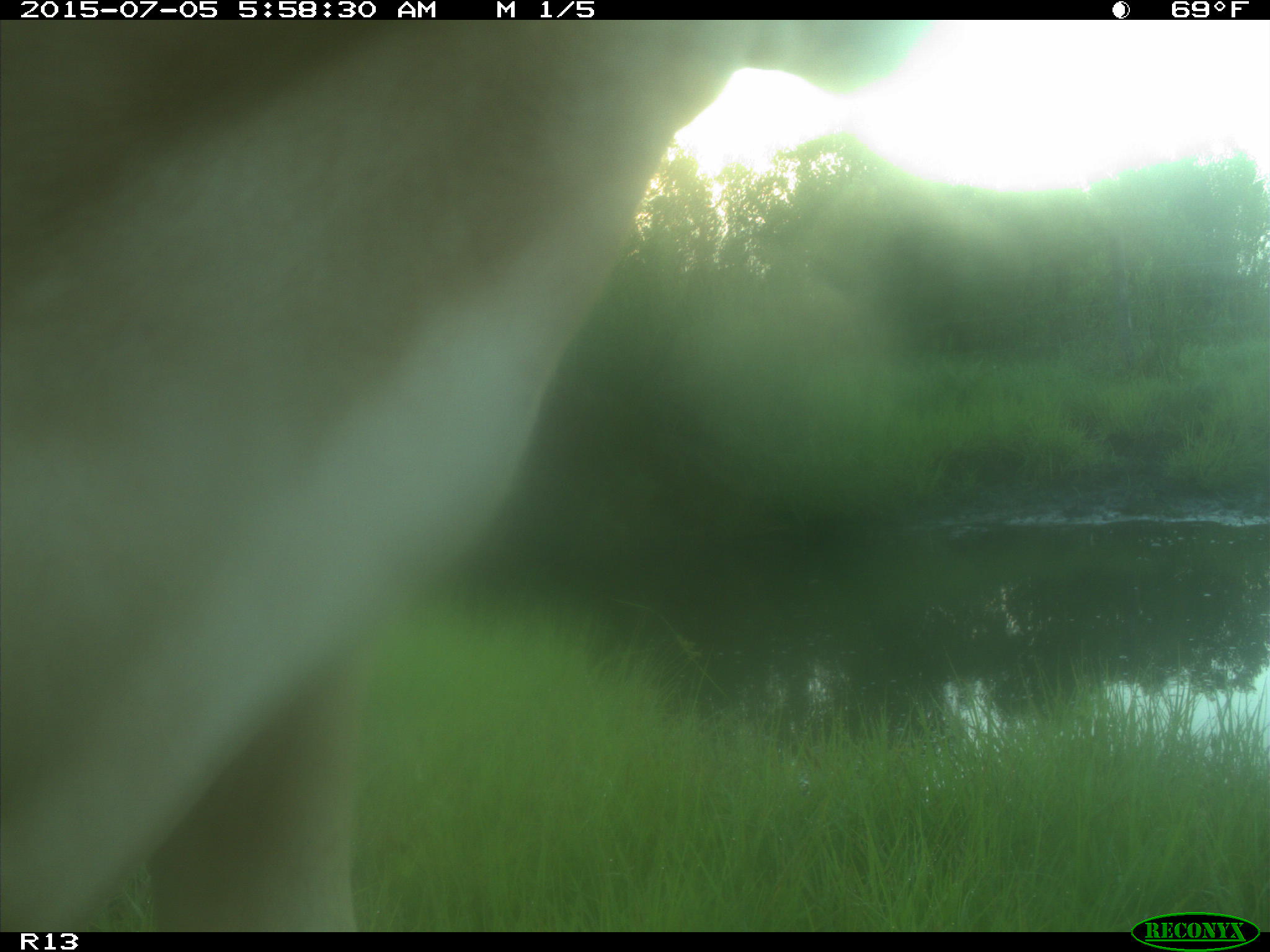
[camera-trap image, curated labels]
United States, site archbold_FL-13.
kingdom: Animalia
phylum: Chordata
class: Mammalia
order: Artiodactyla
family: Bovidae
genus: Bos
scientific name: Bos taurus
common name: domestic cow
Bos taurus (domestic cow).